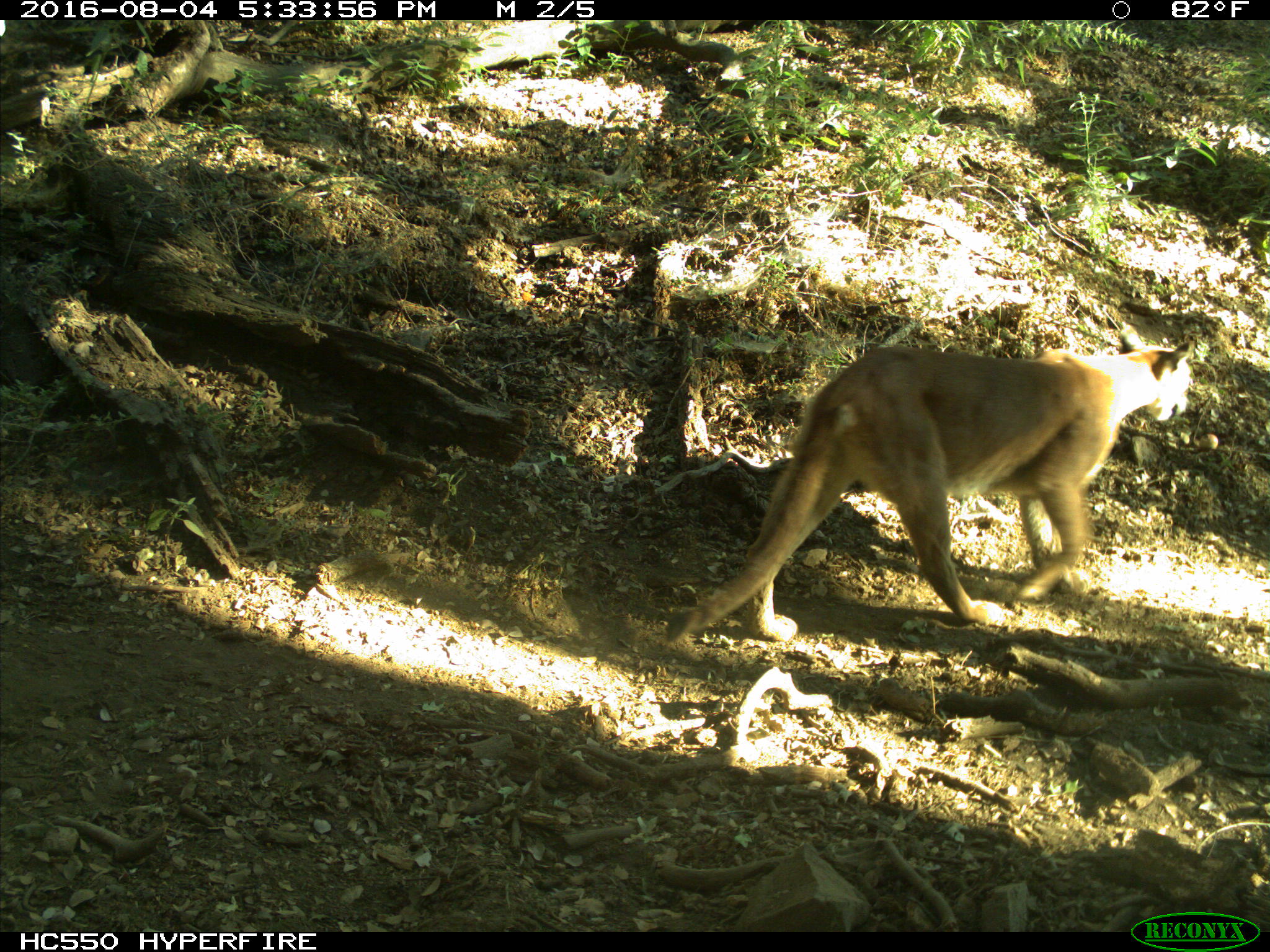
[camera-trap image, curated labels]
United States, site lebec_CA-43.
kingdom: Animalia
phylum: Chordata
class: Mammalia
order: Carnivora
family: Felidae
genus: Puma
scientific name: Puma concolor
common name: mountain lion